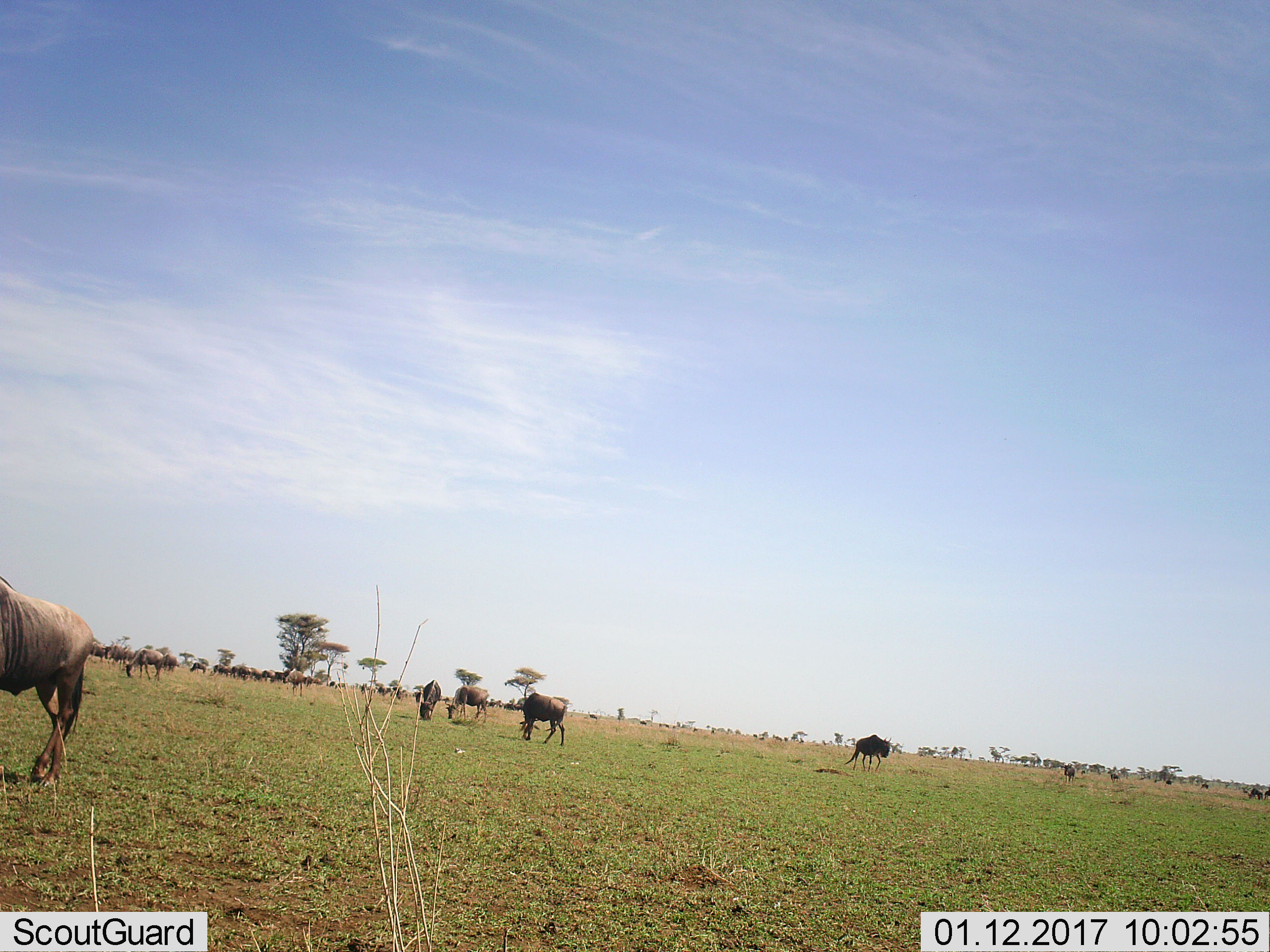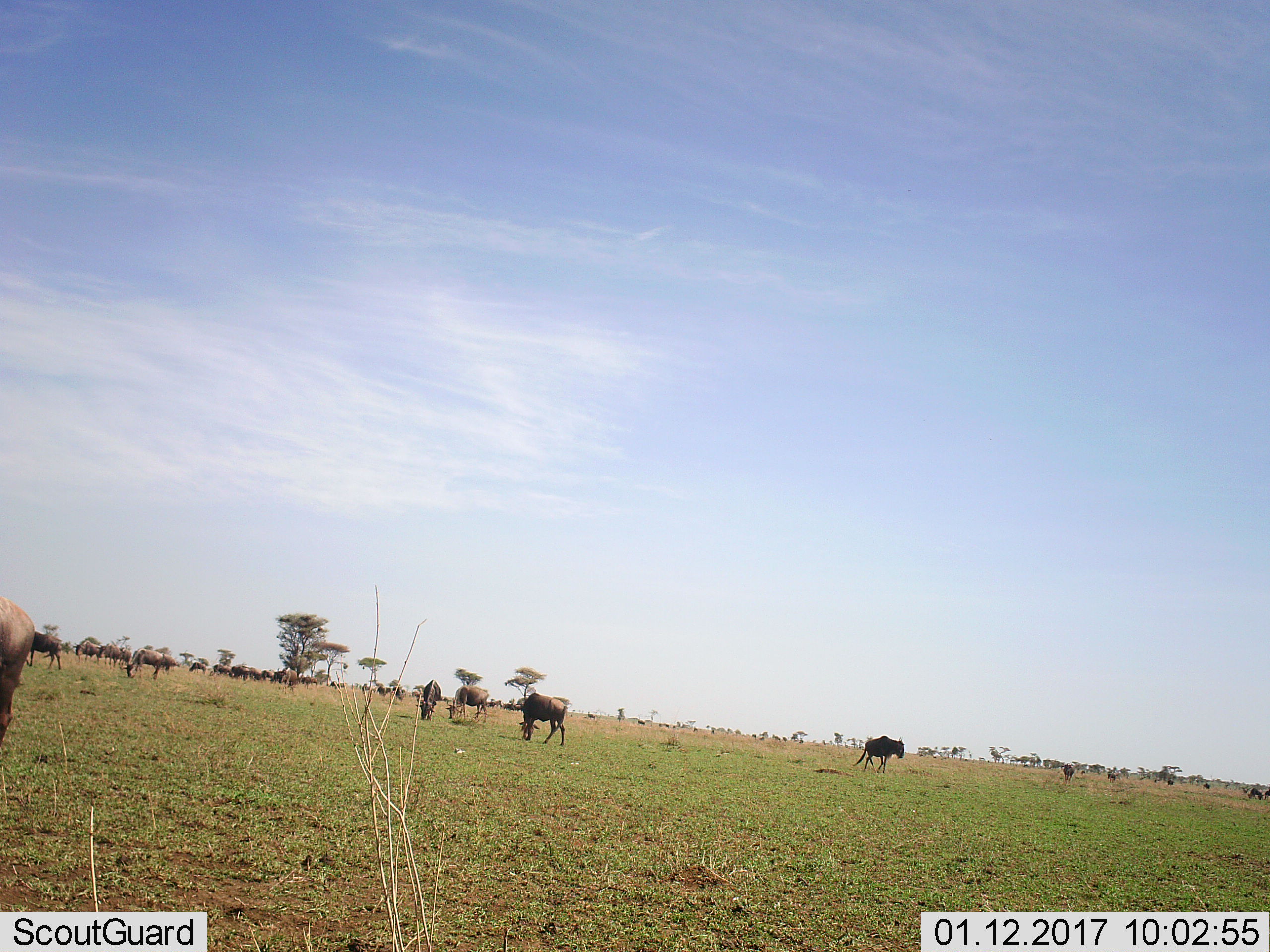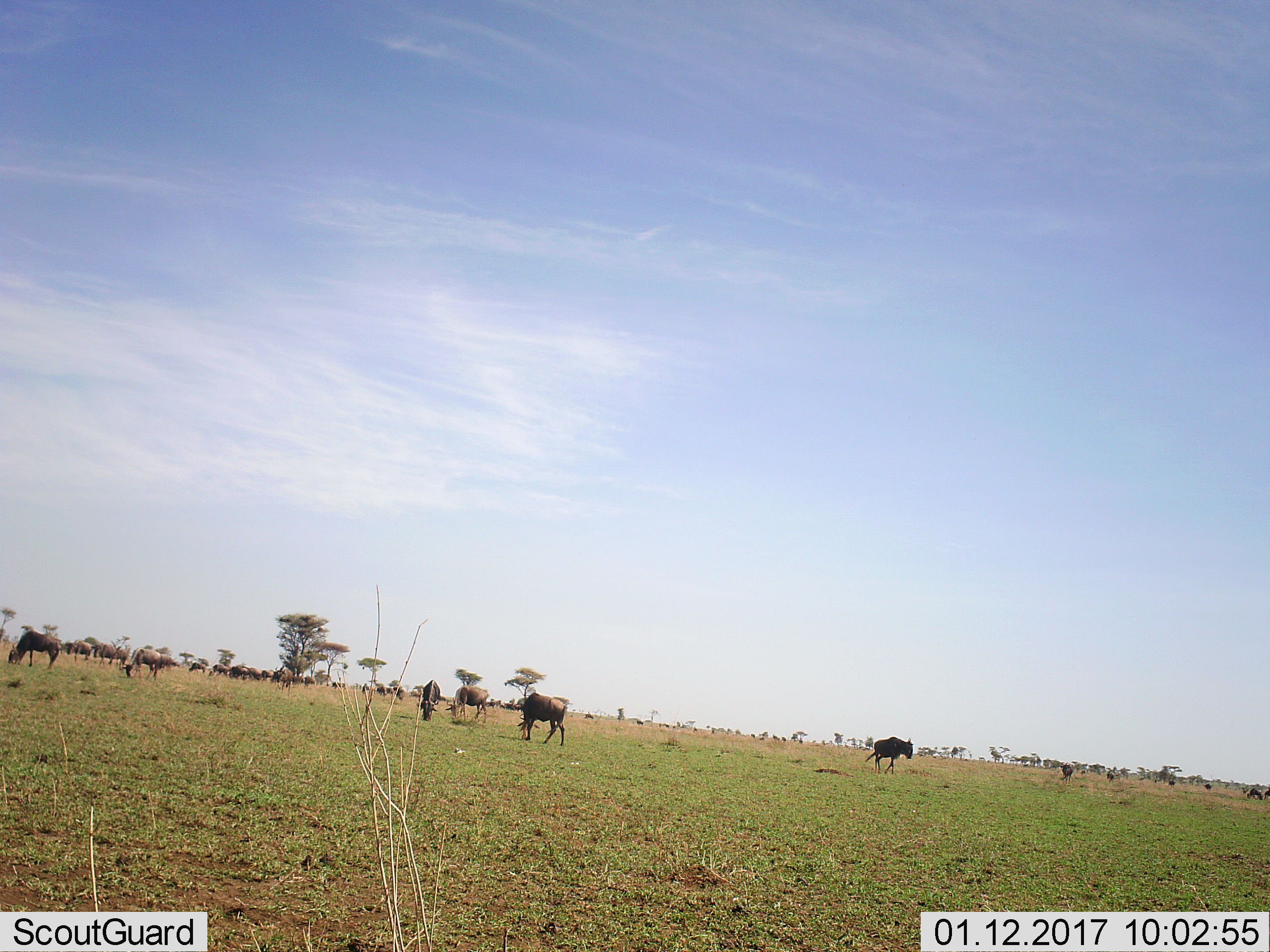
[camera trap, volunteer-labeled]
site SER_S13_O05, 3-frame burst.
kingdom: Animalia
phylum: Chordata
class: Mammalia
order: Artiodactyla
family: Bovidae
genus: Connochaetes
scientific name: Connochaetes taurinus taurinus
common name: blue wildebeest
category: wildebeestblue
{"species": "wildebeestblue (blue wildebeest) (Connochaetes taurinus taurinus)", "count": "51+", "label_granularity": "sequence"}